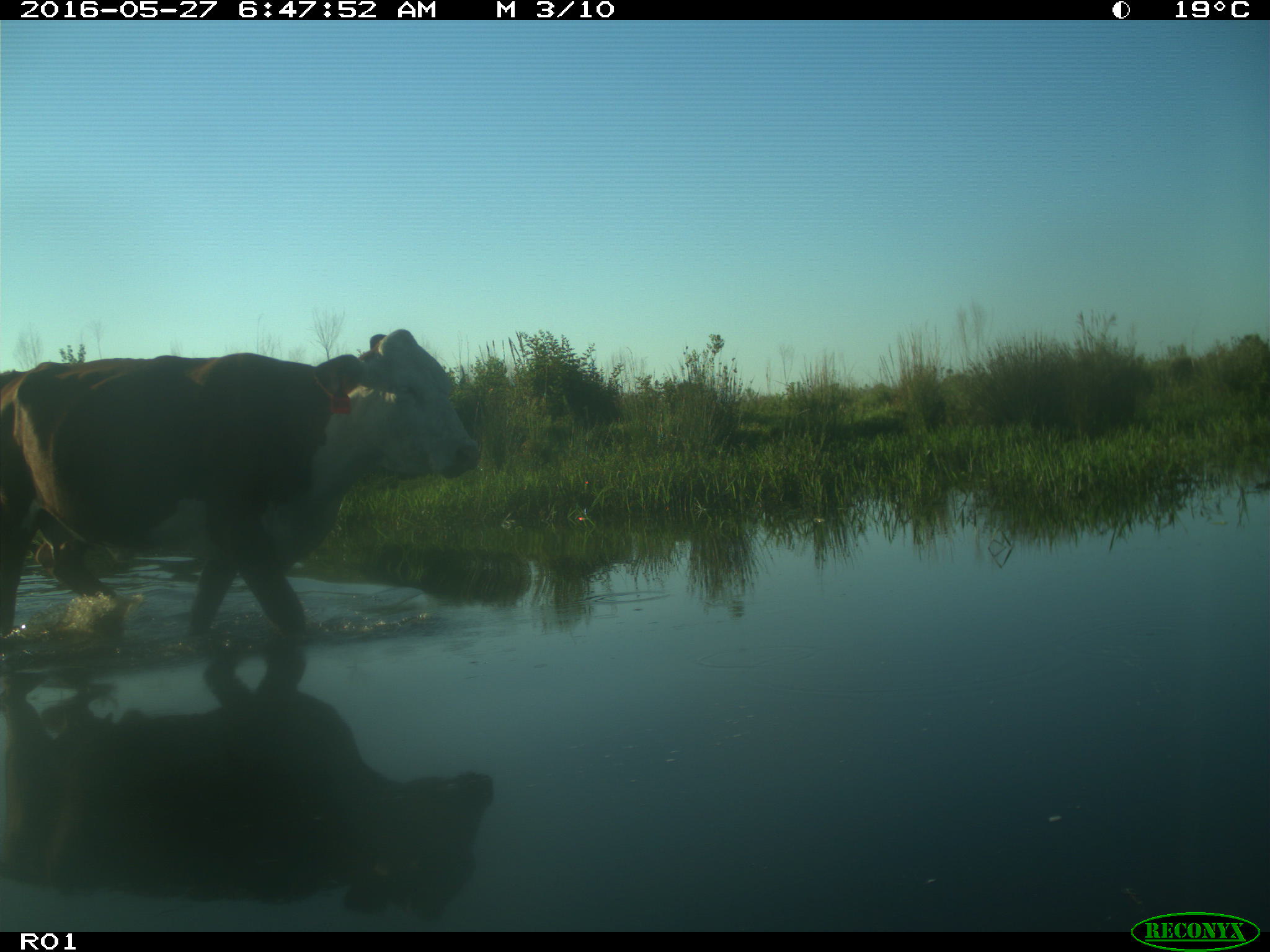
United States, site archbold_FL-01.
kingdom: Animalia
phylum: Chordata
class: Mammalia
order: Artiodactyla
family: Bovidae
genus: Bos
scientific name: Bos taurus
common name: domestic cow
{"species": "Bos taurus (domestic cow)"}